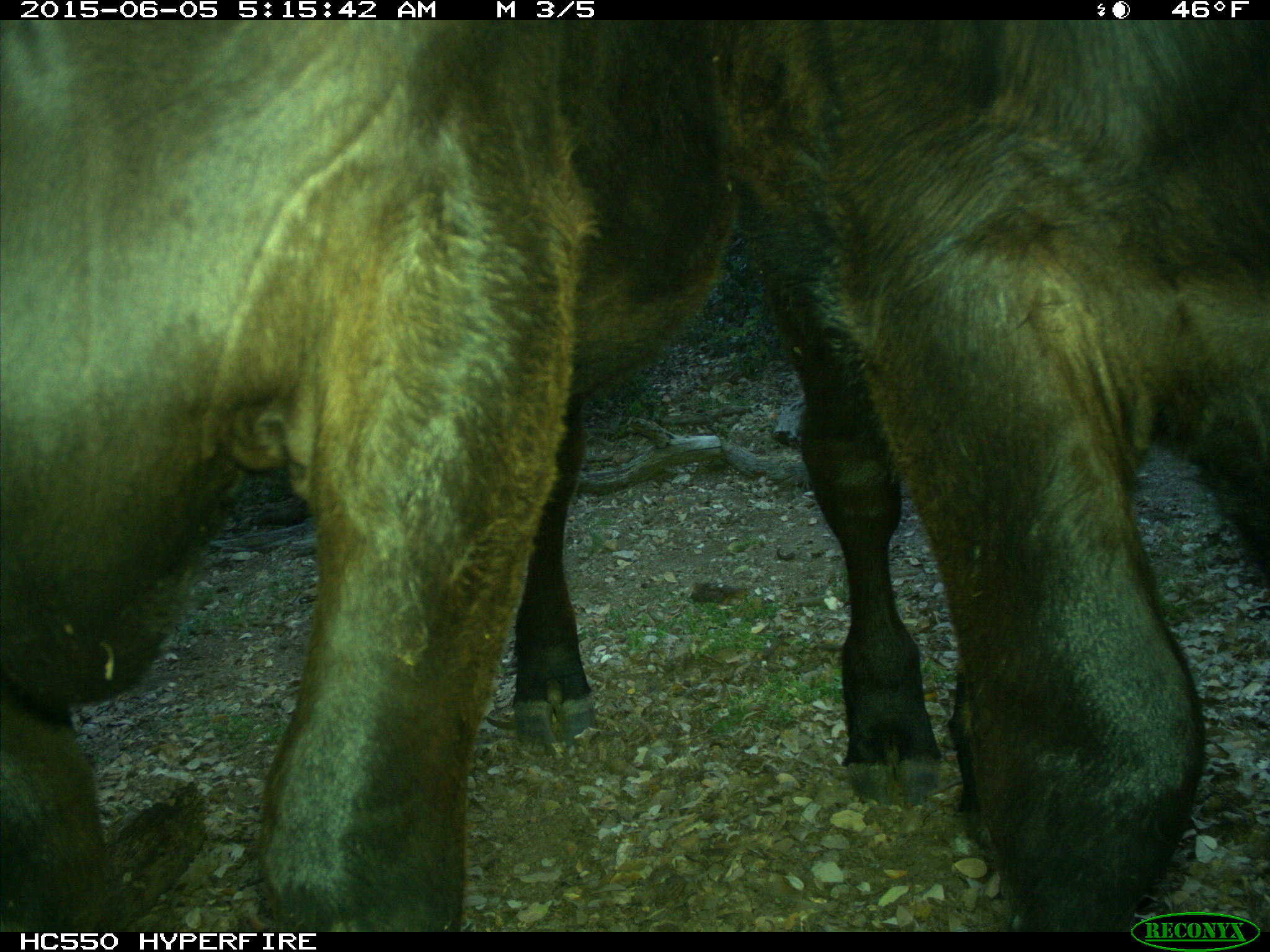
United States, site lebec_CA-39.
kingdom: Animalia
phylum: Chordata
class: Mammalia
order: Artiodactyla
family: Bovidae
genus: Bos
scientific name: Bos taurus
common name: domestic cow